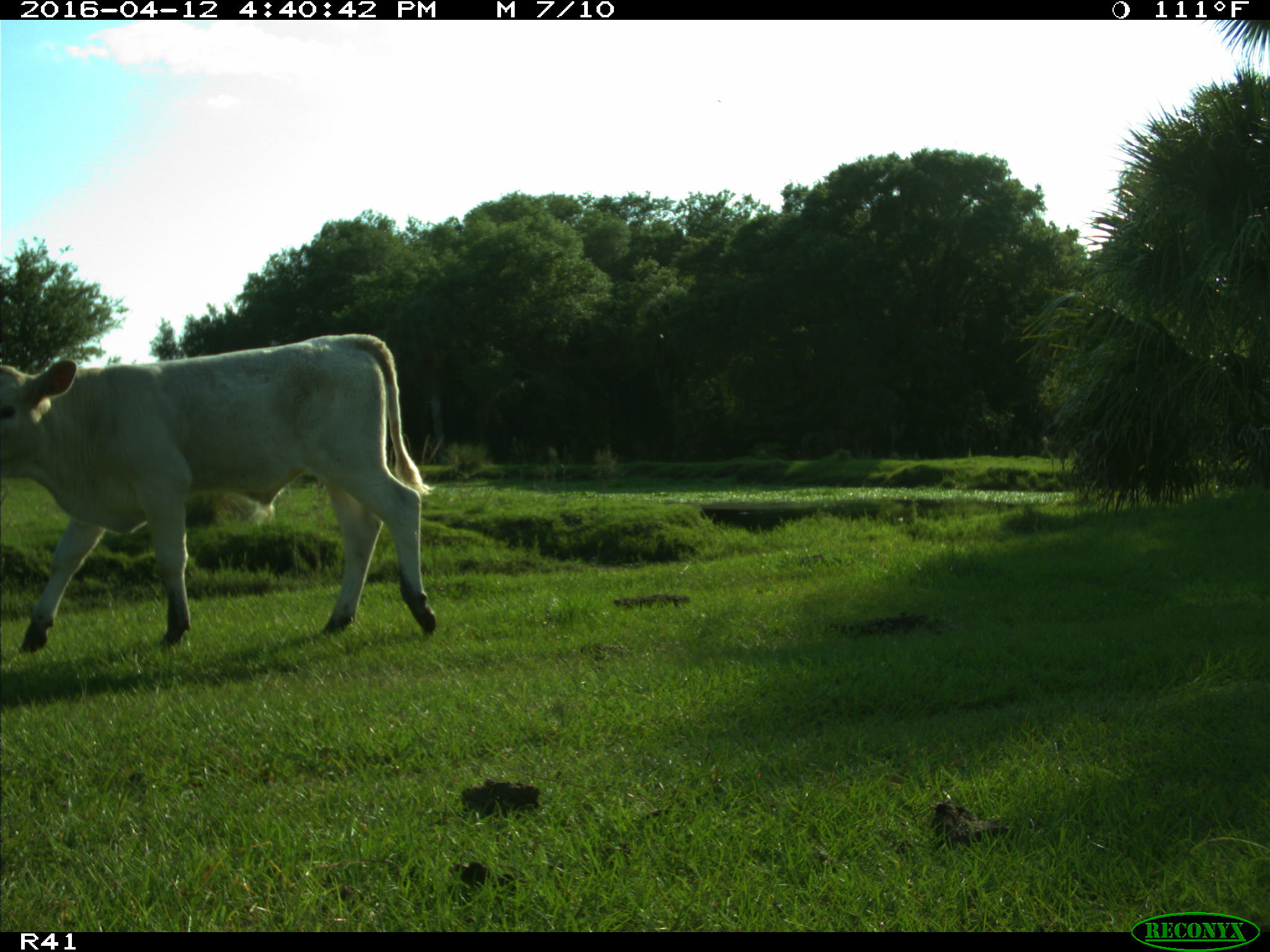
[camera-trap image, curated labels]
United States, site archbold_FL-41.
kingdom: Animalia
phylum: Chordata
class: Mammalia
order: Artiodactyla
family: Bovidae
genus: Bos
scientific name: Bos taurus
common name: domestic cow